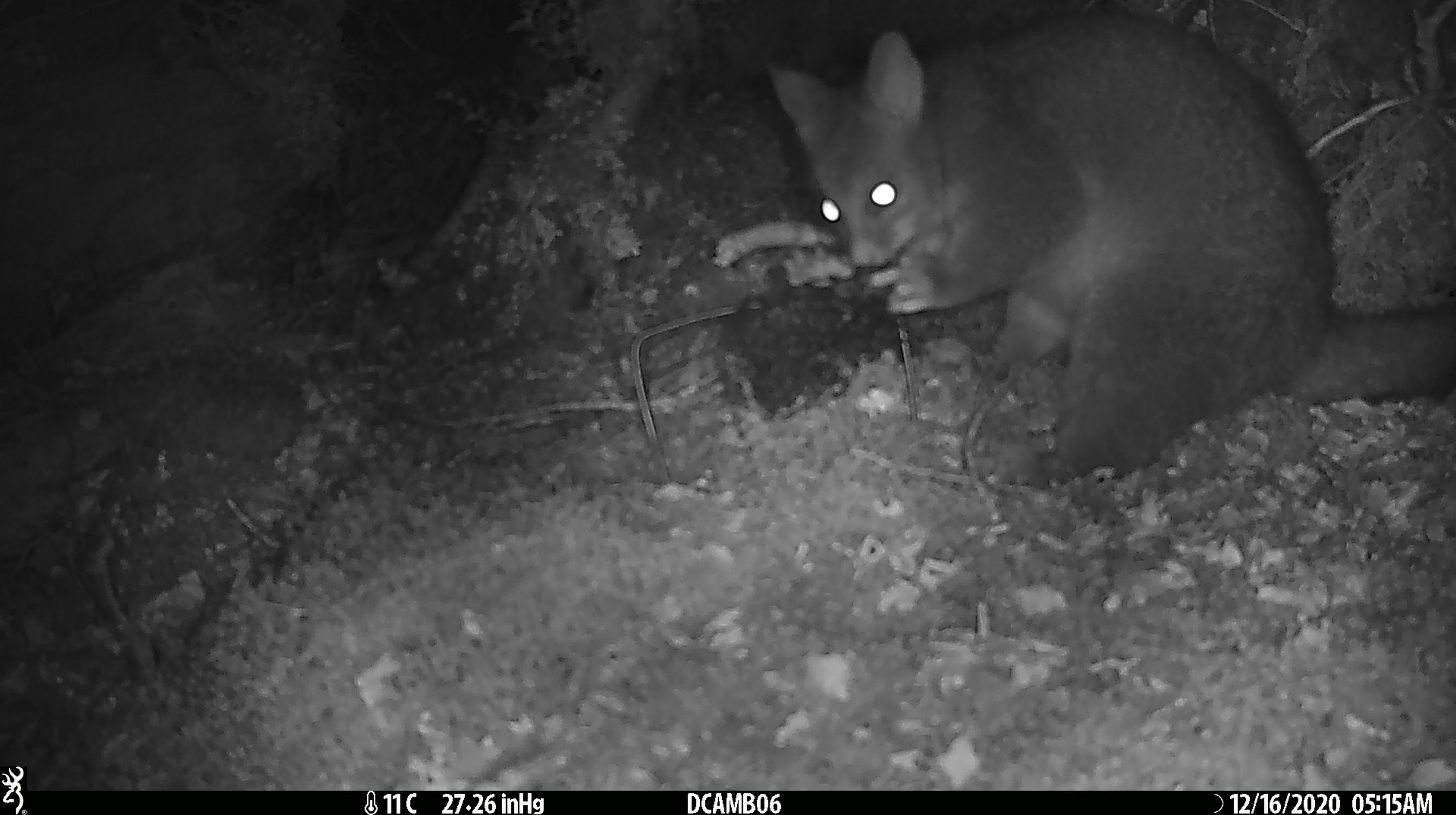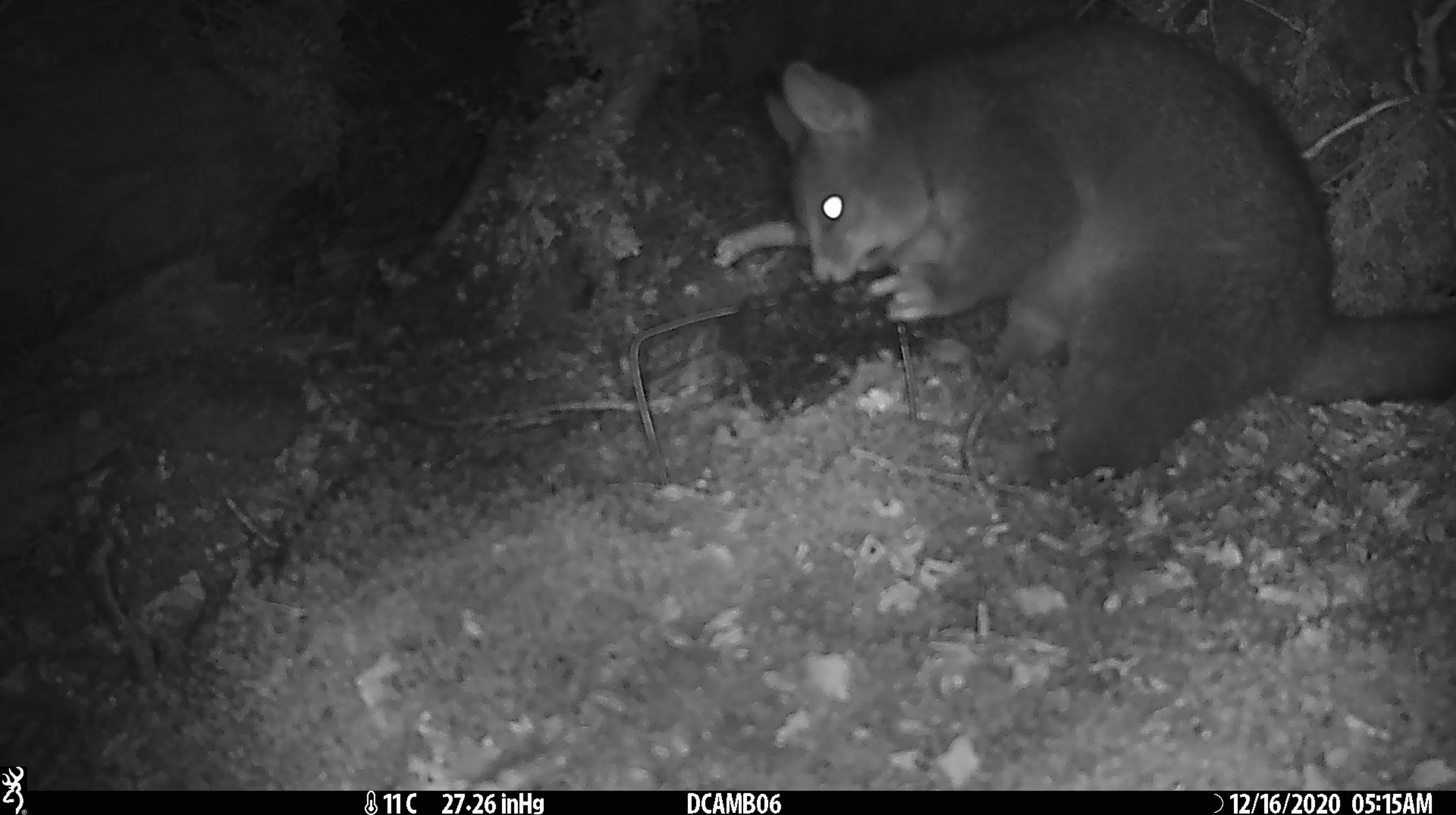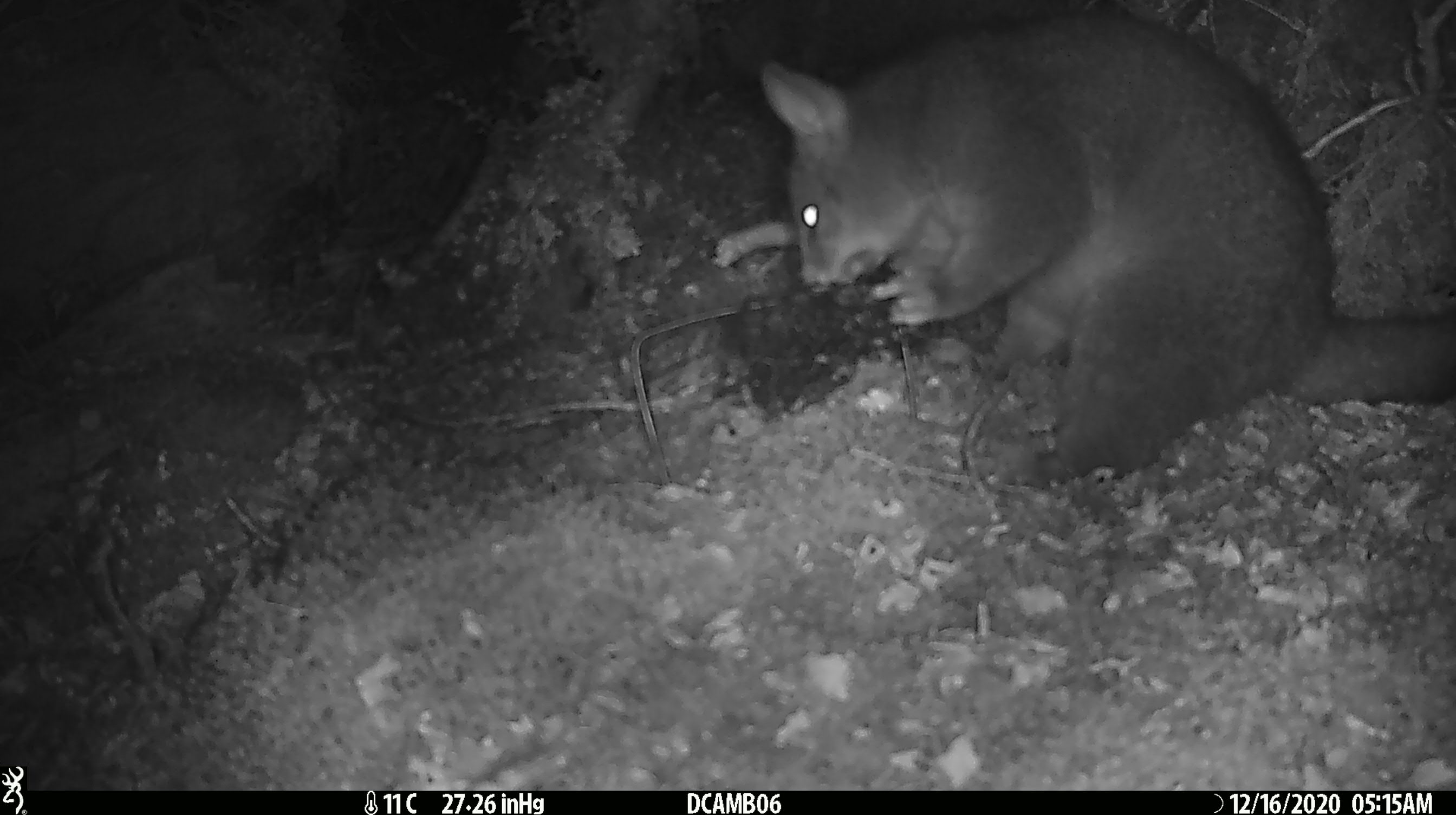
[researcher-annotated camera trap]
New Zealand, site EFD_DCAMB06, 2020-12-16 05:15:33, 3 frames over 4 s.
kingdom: Animalia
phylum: Chordata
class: Mammalia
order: Diprotodontia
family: Phalangeridae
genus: Trichosurus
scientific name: Trichosurus vulpecula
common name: common brushtail possum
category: possum